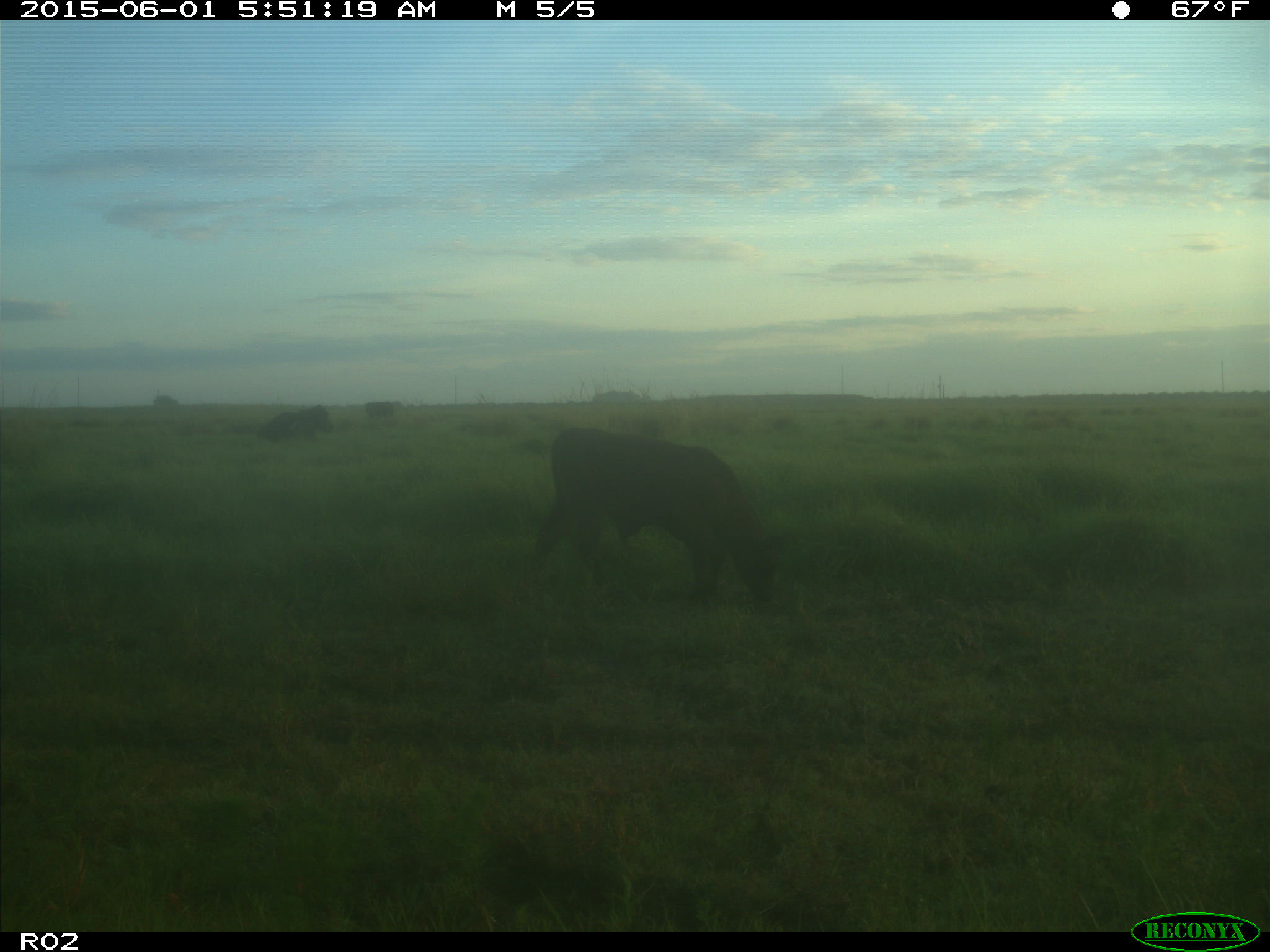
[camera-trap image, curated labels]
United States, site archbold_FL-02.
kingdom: Animalia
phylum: Chordata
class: Mammalia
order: Artiodactyla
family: Bovidae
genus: Bos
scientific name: Bos taurus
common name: domestic cow